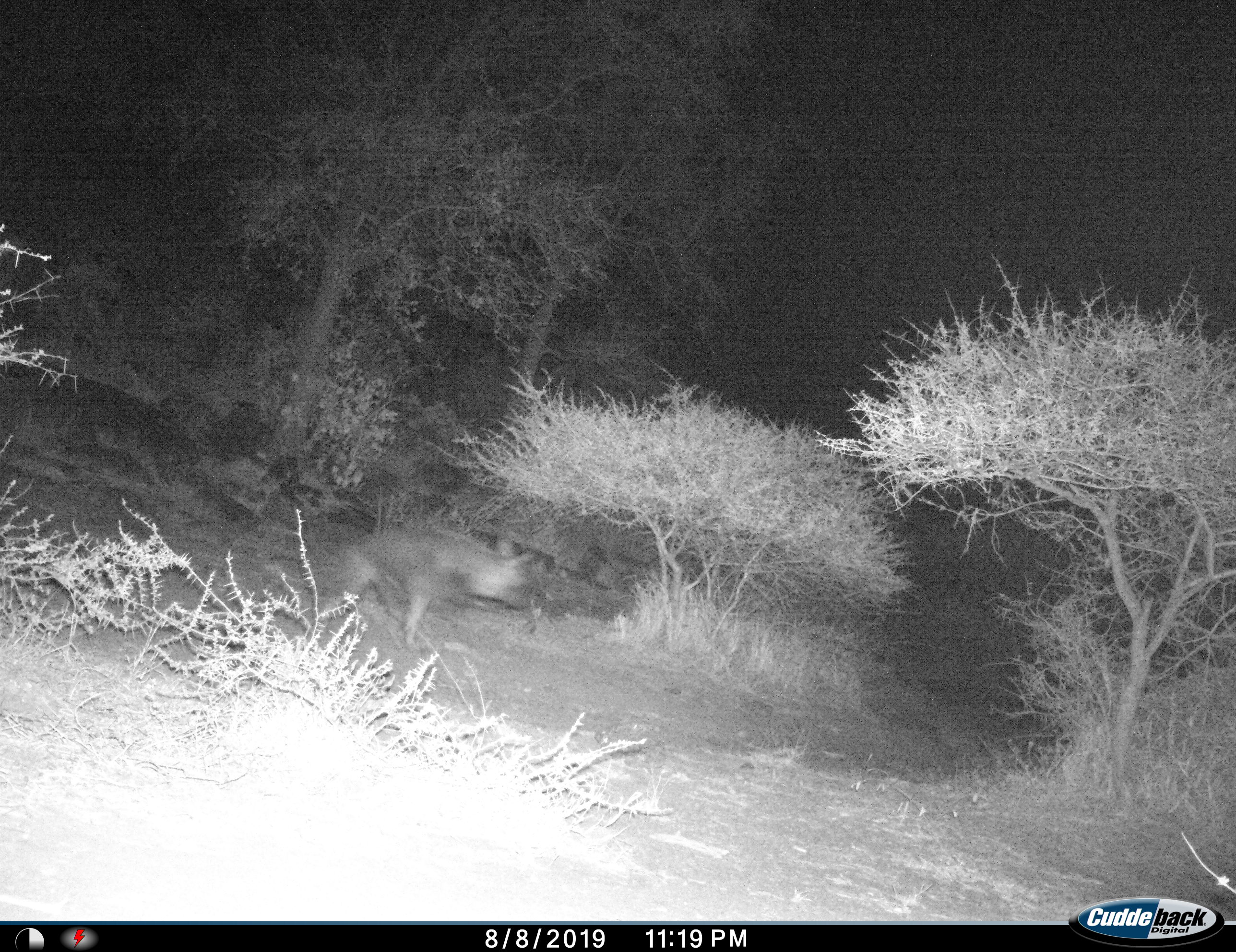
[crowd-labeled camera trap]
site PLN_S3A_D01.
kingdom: Animalia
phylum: Chordata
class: Mammalia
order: Carnivora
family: Hyaenidae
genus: Parahyaena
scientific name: Parahyaena brunnea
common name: brown hyena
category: hyenabrown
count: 1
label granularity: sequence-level